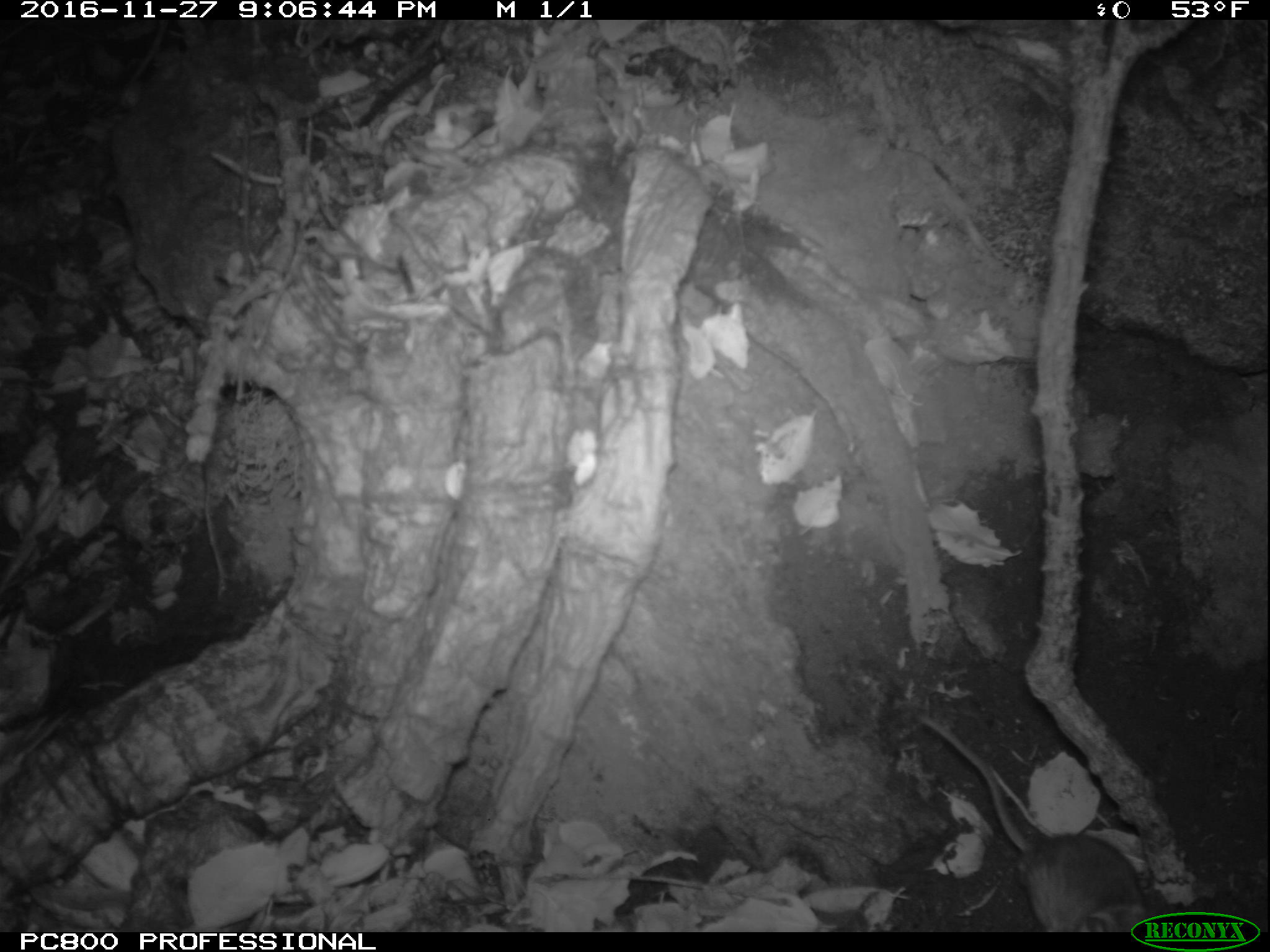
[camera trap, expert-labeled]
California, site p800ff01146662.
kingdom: Animalia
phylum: Chordata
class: Mammalia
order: Rodentia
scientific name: Rodentia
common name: rodent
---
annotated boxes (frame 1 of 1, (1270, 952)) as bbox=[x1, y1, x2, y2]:
rodent: bbox=[919, 714, 1147, 932]